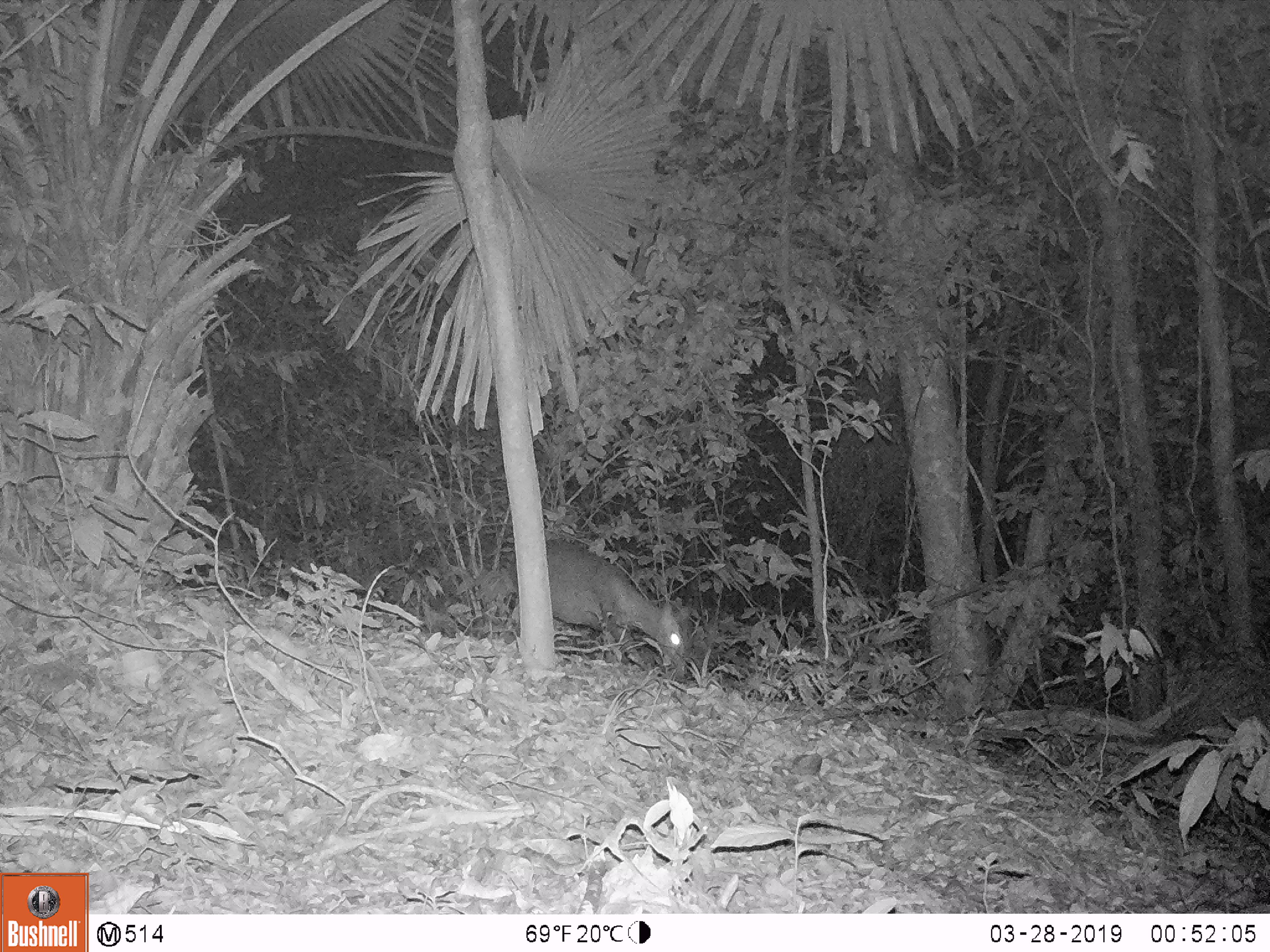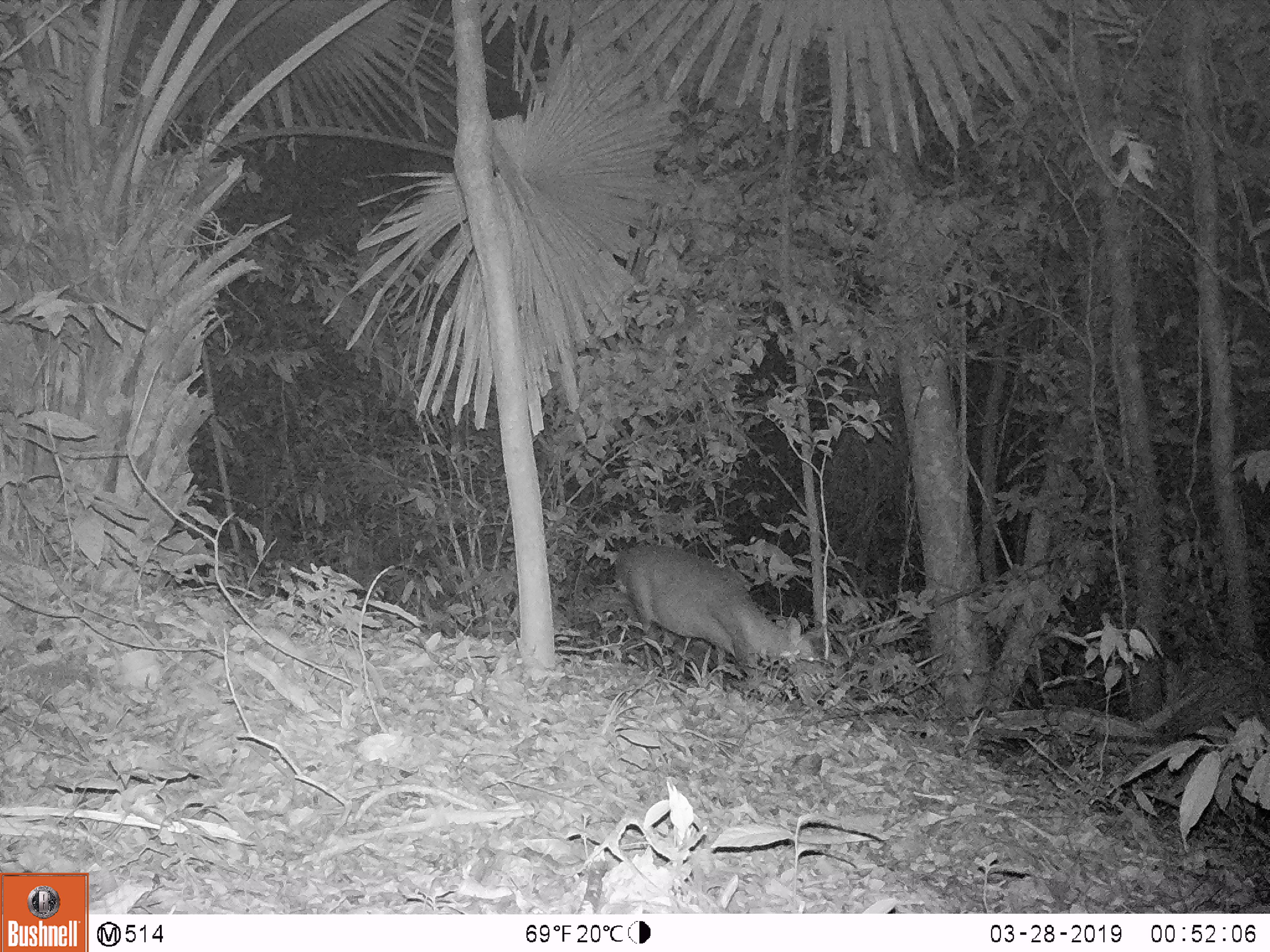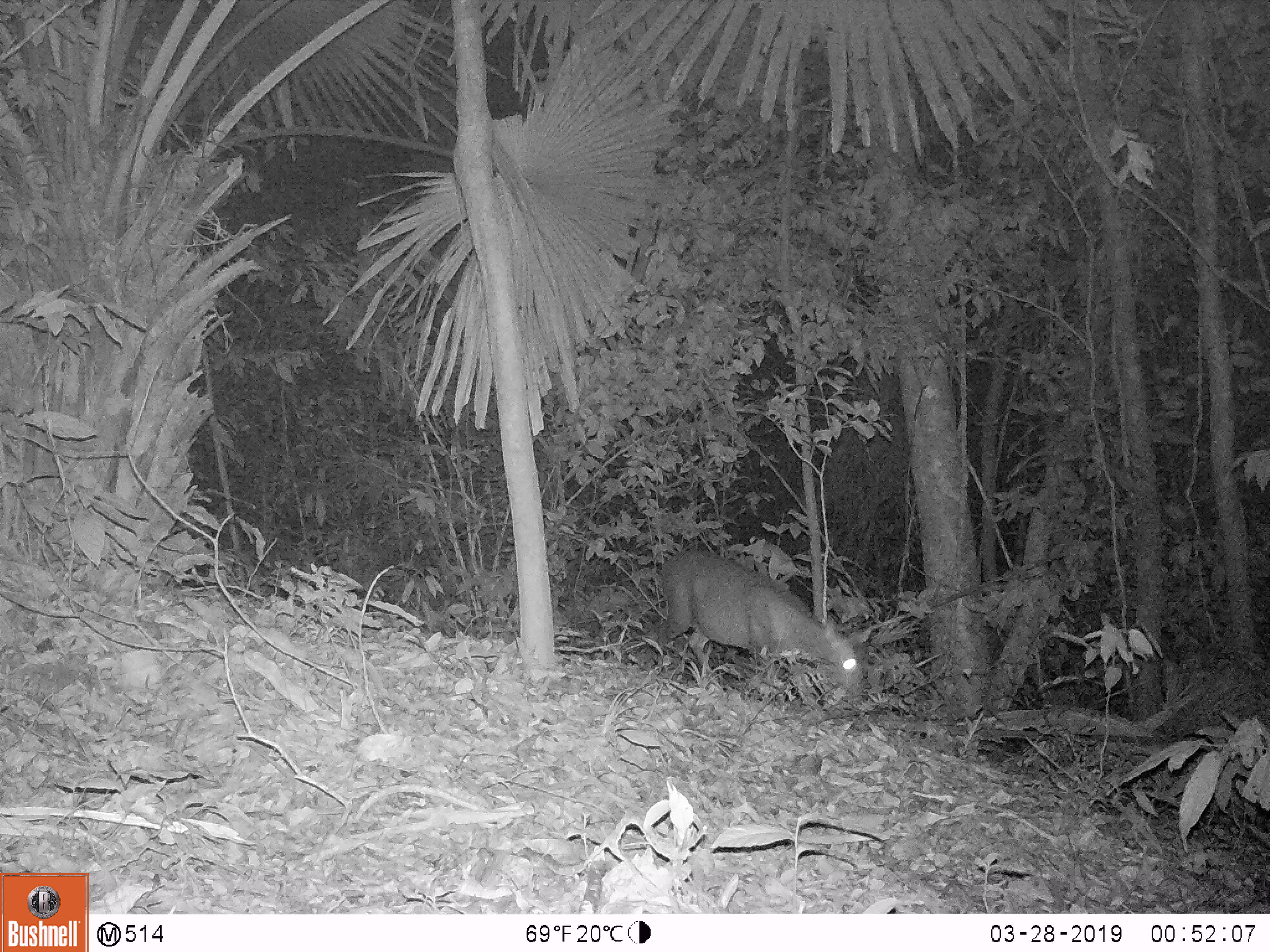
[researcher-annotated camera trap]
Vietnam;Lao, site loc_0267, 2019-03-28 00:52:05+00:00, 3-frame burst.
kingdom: Animalia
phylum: Chordata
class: Mammalia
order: Artiodactyla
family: Cervidae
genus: Muntiacus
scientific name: Muntiacus rooseveltorum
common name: roosevelt's muntjac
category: roosevelts muntjac group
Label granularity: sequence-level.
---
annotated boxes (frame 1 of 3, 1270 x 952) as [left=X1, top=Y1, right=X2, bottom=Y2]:
roosevelts muntjac group: [left=508, top=538, right=686, bottom=678]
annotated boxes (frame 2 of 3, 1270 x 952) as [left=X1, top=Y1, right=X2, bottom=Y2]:
roosevelts muntjac group: [left=587, top=544, right=826, bottom=695]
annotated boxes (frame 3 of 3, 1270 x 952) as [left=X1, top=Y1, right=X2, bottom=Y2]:
roosevelts muntjac group: [left=642, top=548, right=861, bottom=702]